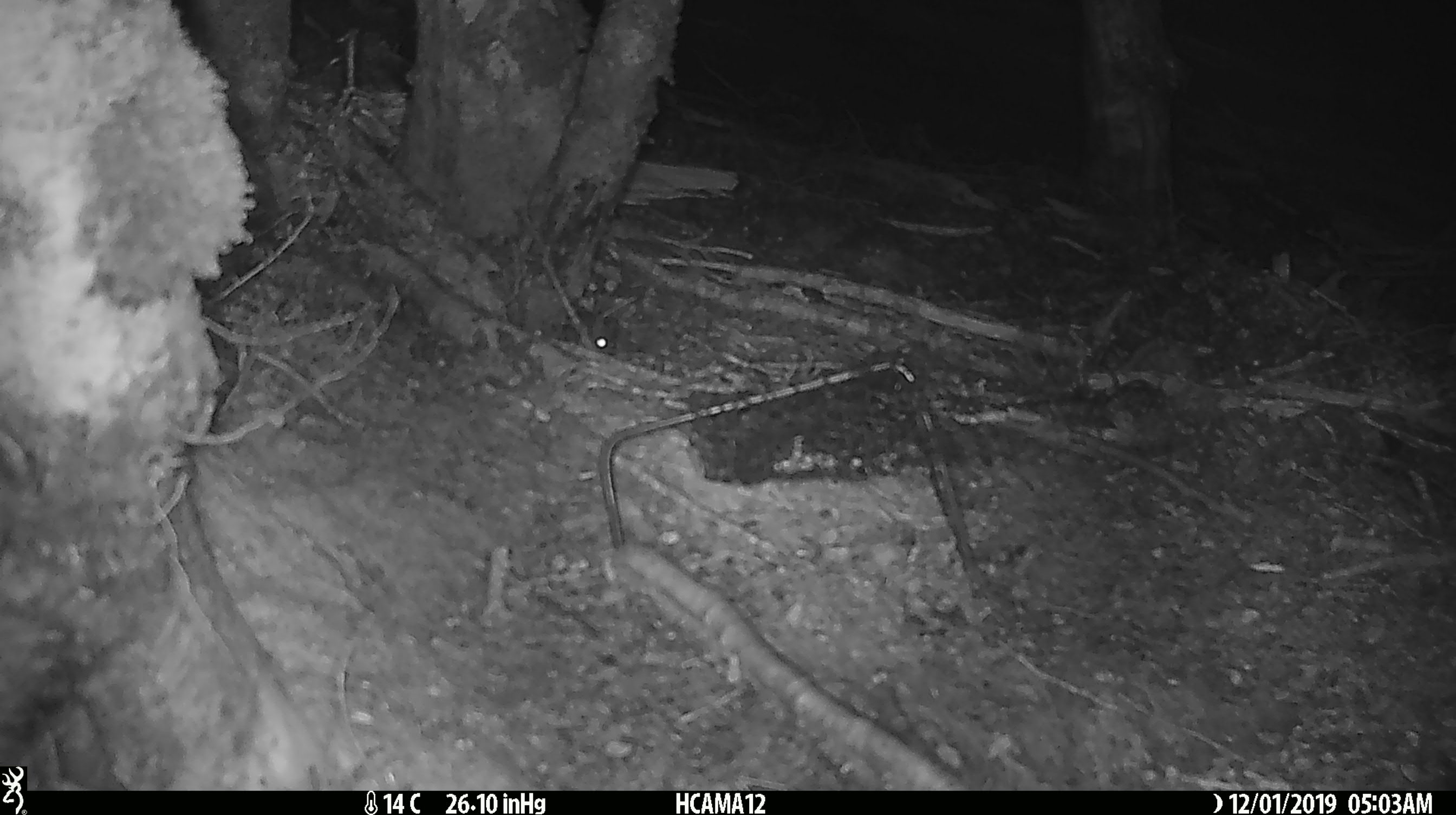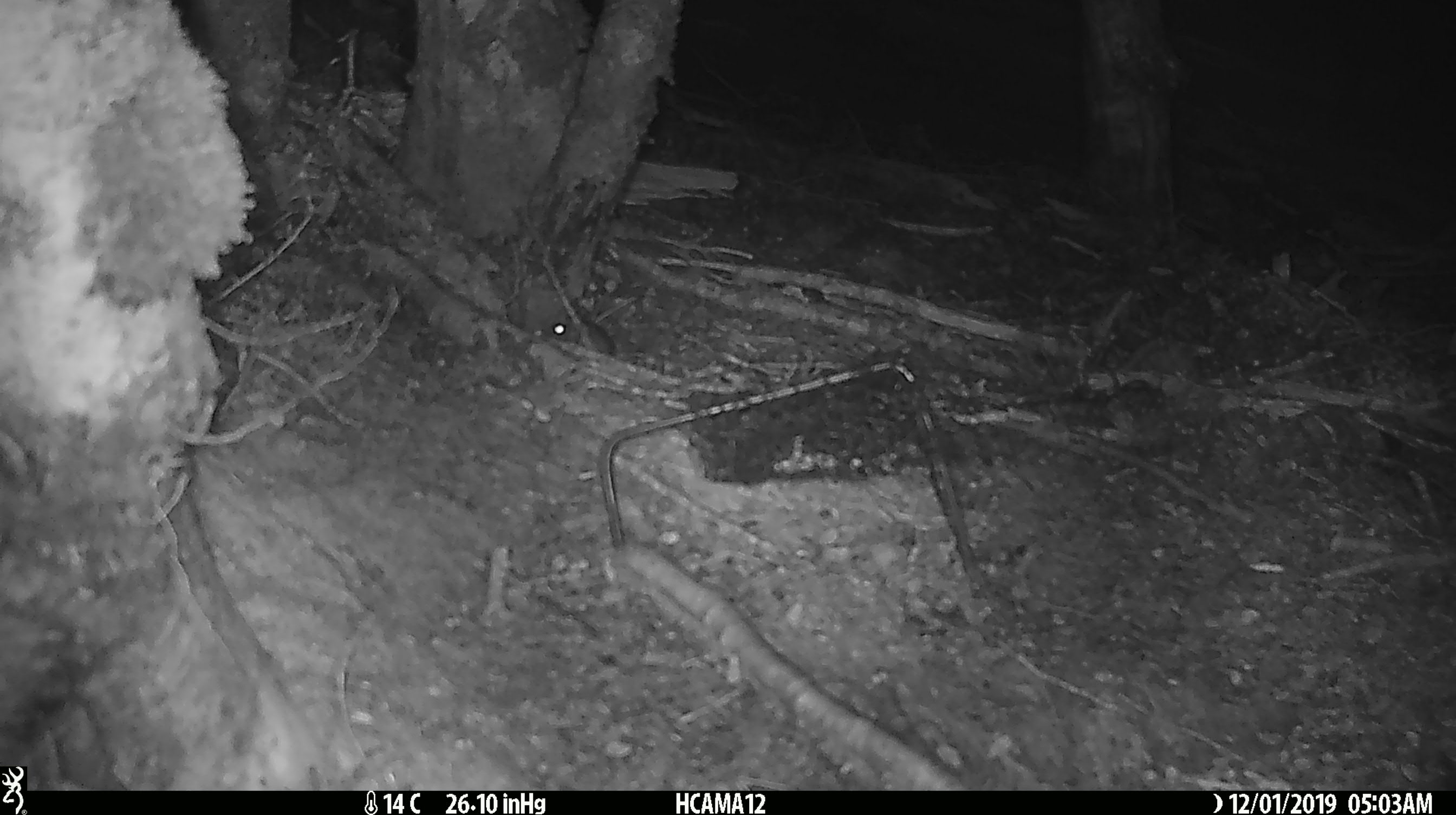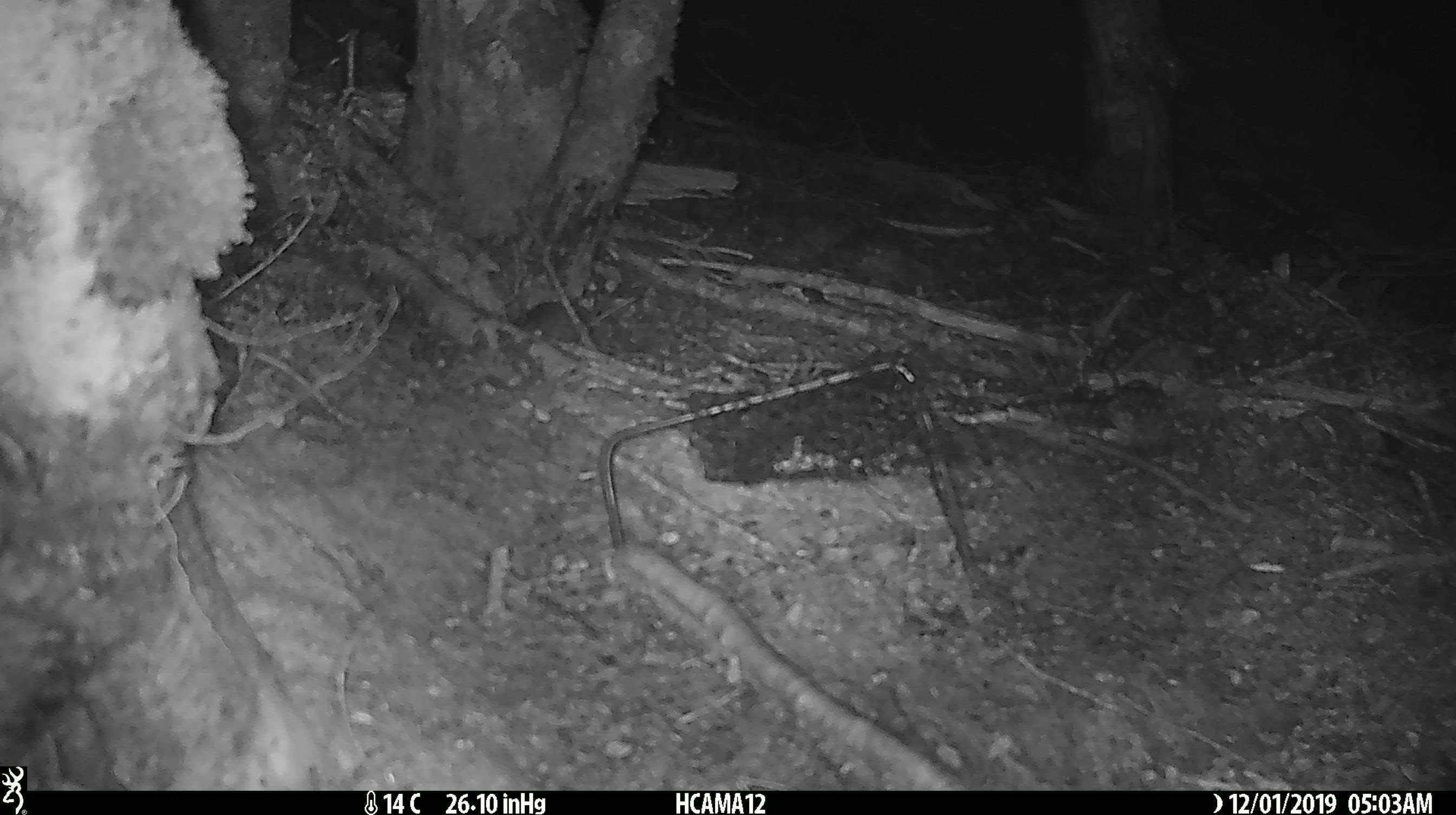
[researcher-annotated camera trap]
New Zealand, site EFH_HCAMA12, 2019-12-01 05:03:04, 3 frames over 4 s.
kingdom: Animalia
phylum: Chordata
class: Mammalia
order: Rodentia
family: Muridae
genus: Mus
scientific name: Mus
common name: mouse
Mouse (Mus).